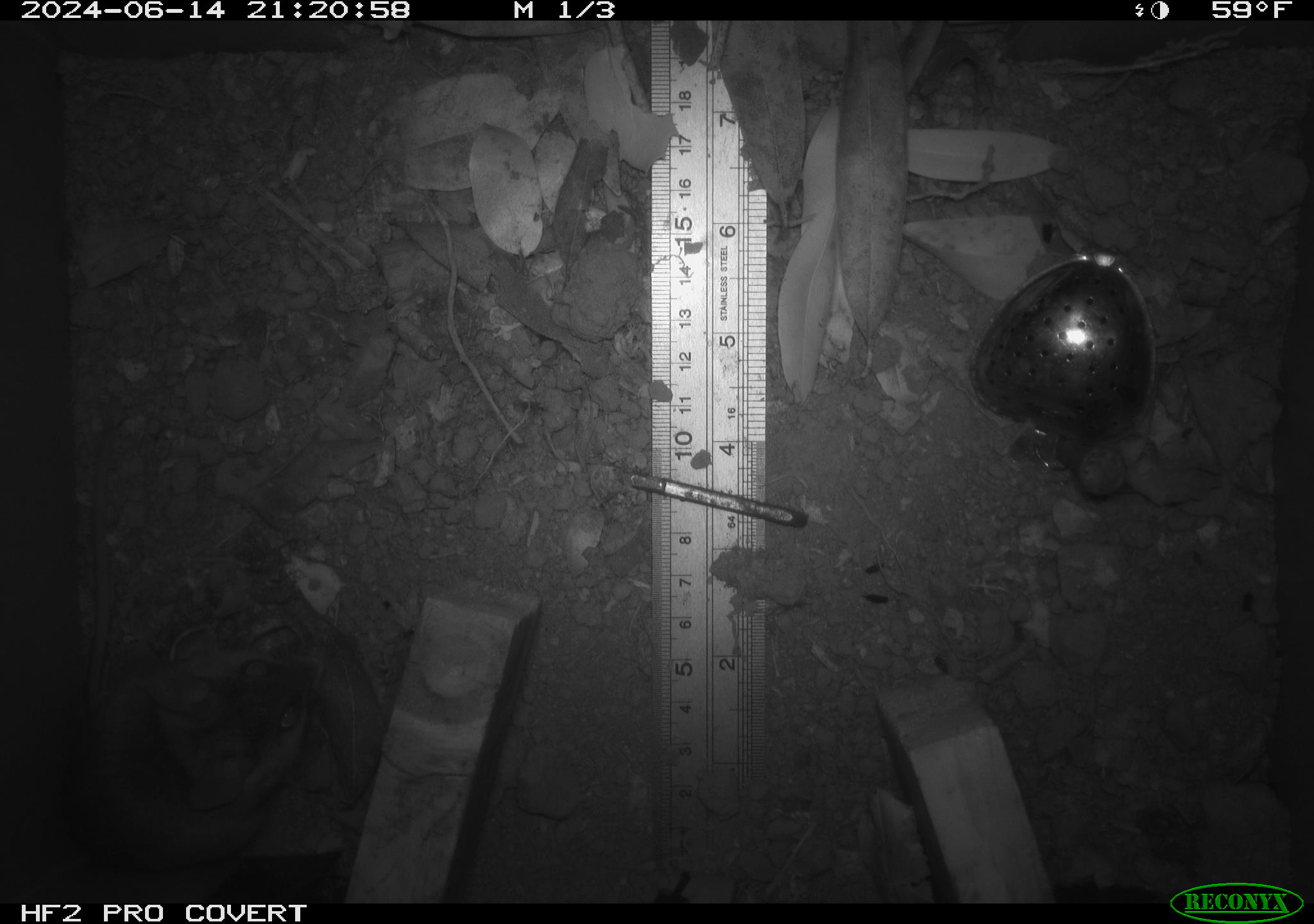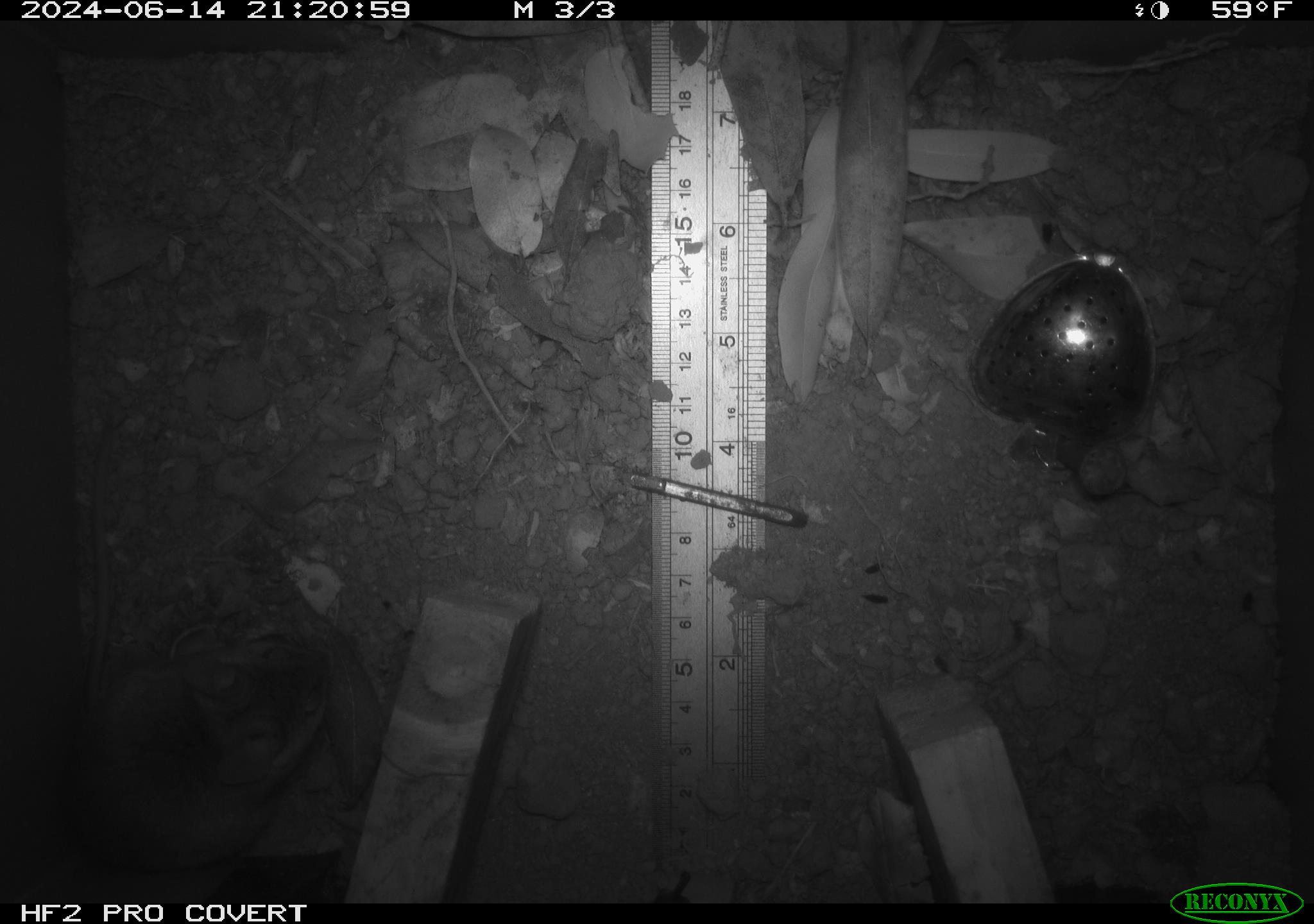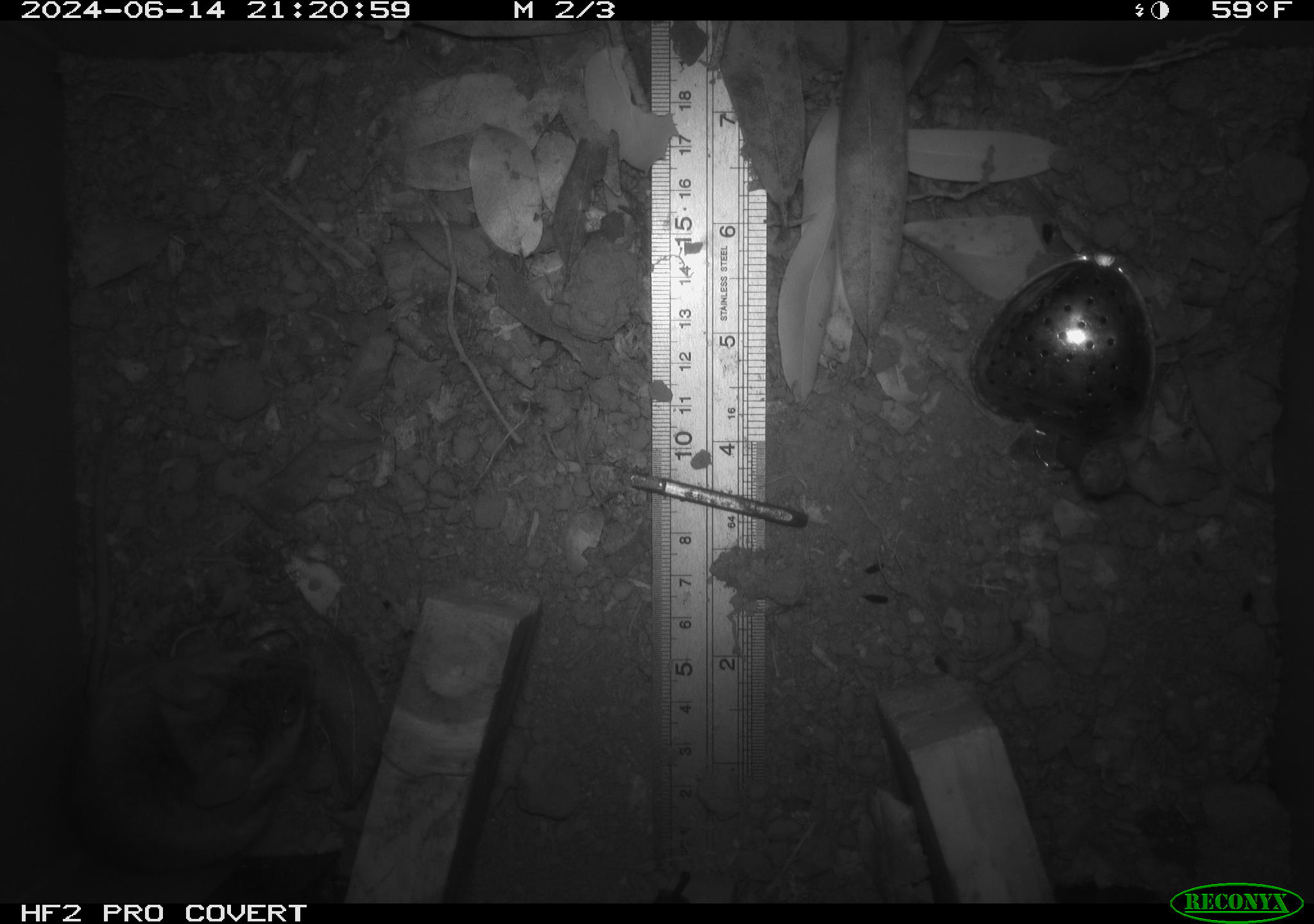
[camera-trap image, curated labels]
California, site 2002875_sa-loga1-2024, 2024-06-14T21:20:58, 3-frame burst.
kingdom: Animalia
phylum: Chordata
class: Mammalia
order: Rodentia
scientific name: Rodentia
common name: mouse species